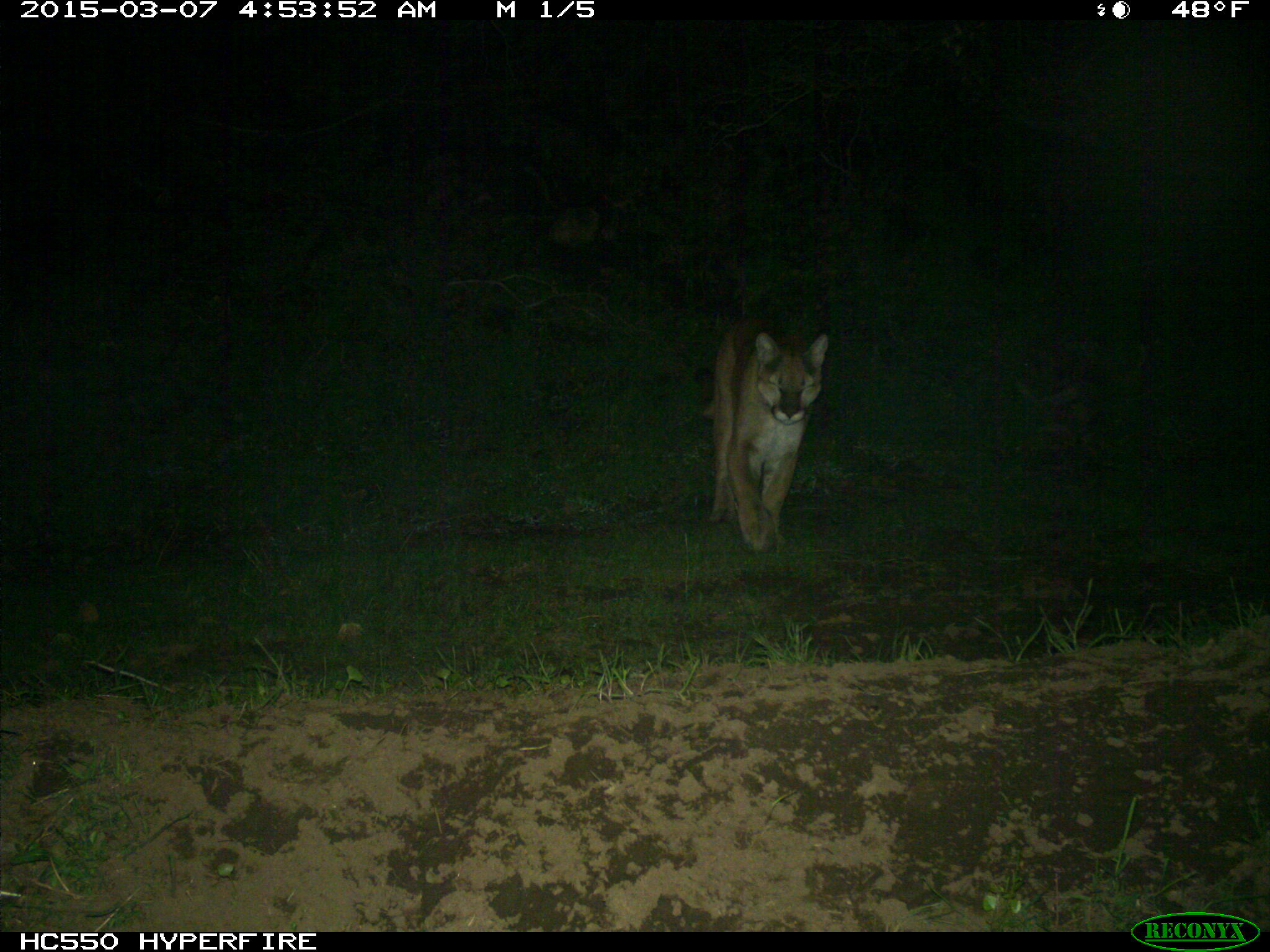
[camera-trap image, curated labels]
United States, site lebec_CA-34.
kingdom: Animalia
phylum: Chordata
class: Mammalia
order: Carnivora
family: Felidae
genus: Puma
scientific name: Puma concolor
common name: mountain lion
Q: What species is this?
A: Puma concolor (mountain lion).